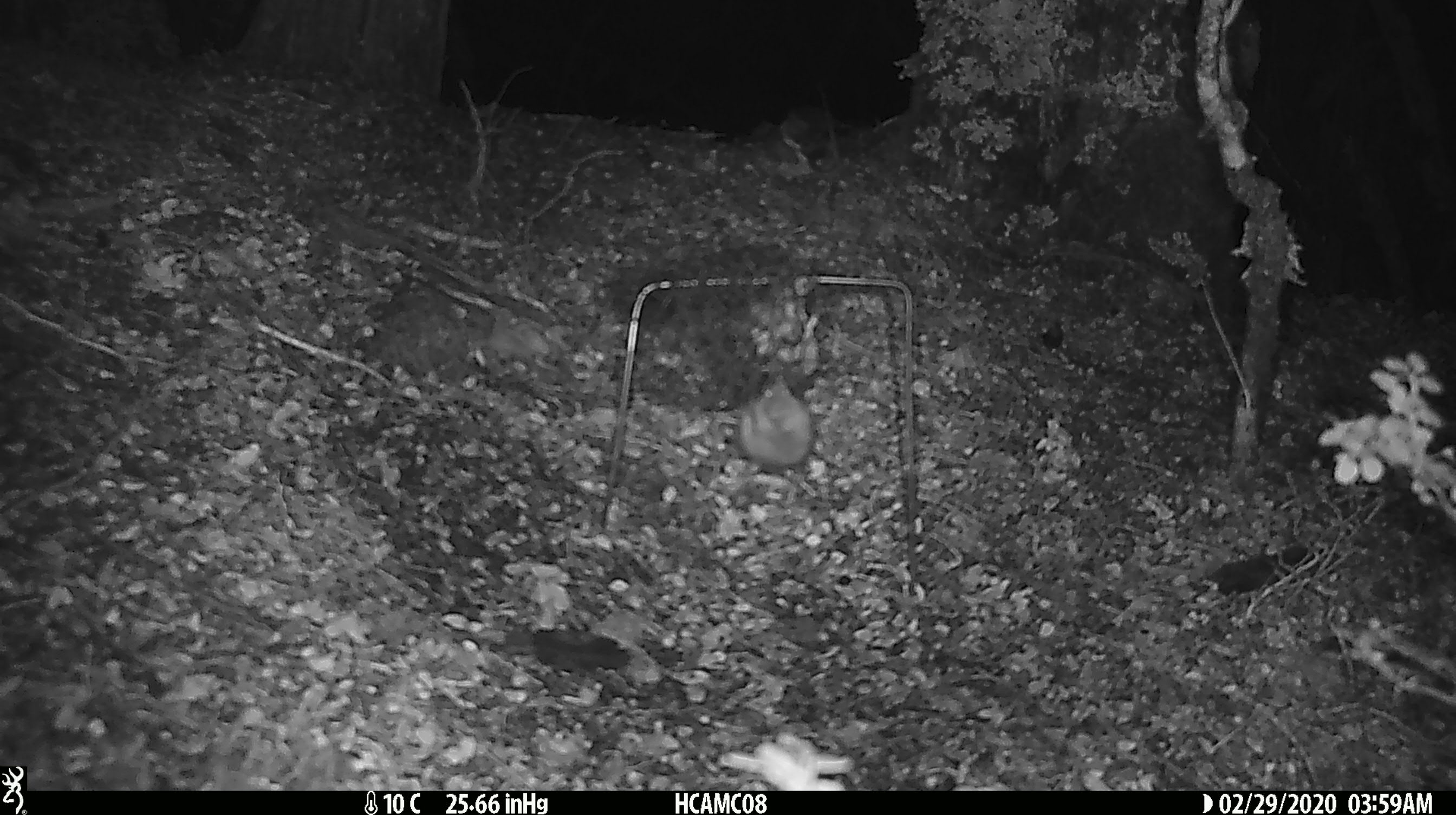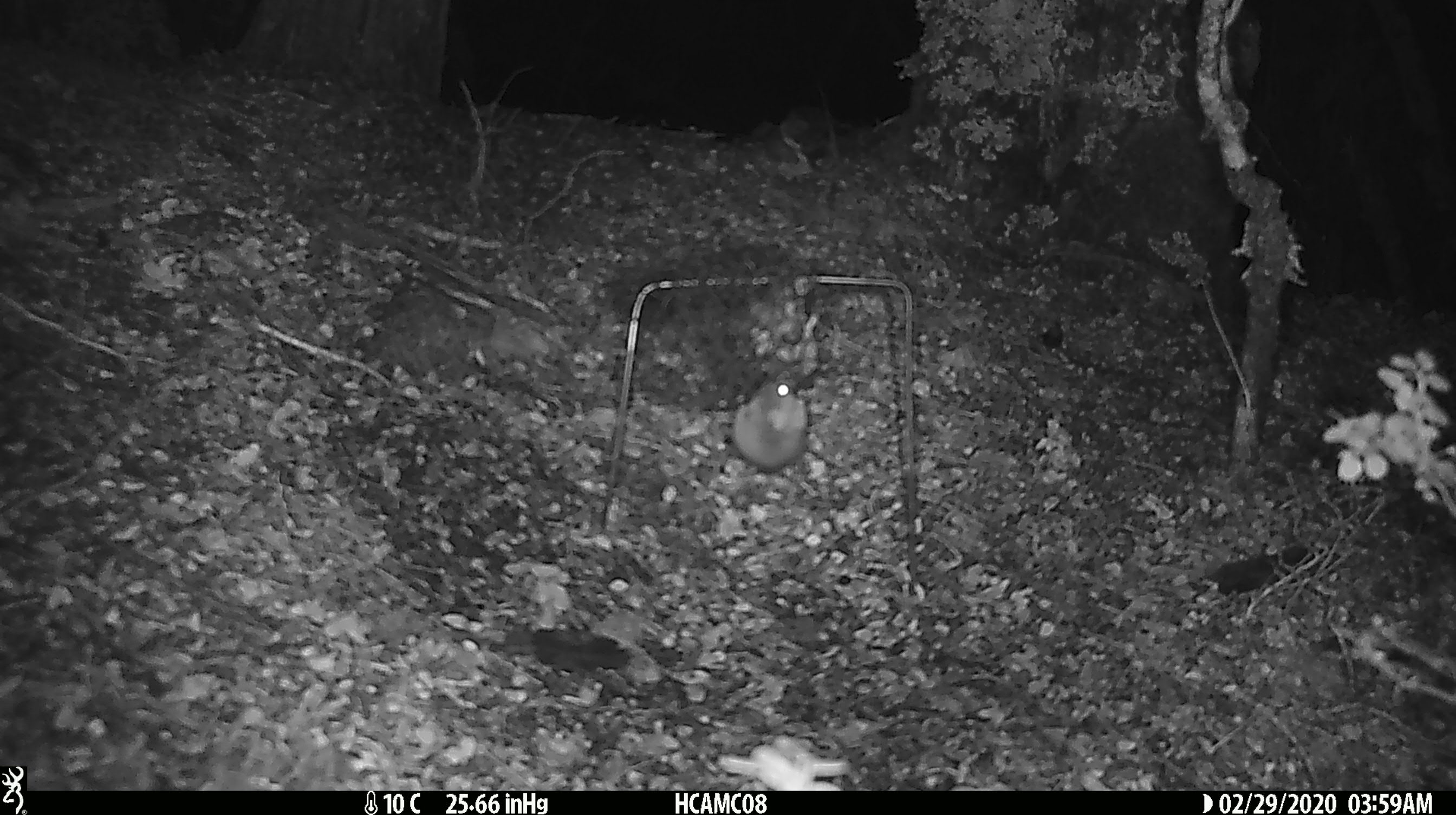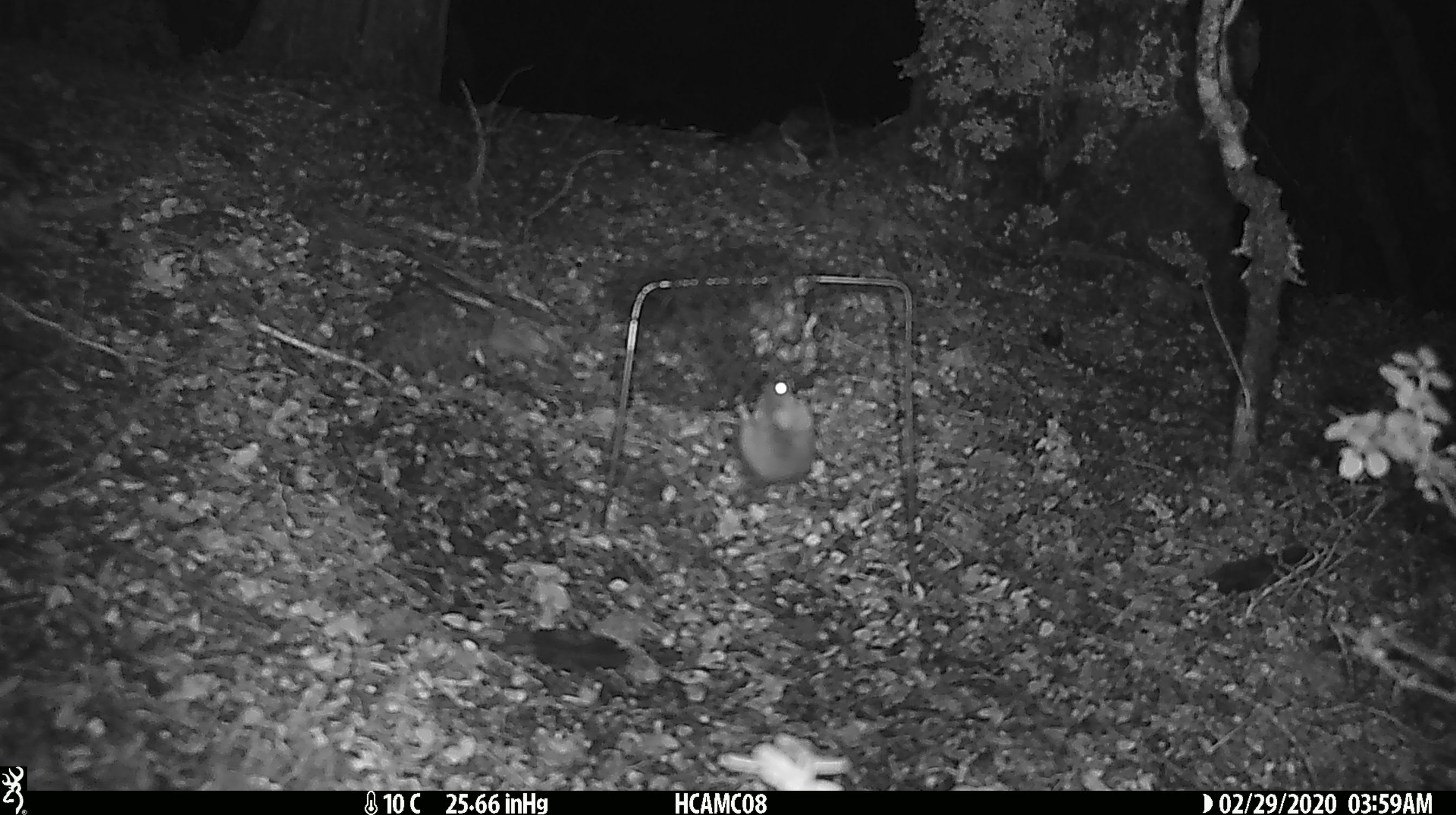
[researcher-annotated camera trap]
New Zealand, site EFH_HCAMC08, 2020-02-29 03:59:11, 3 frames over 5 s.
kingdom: Animalia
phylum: Chordata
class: Mammalia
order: Rodentia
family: Muridae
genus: Mus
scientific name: Mus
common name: mouse